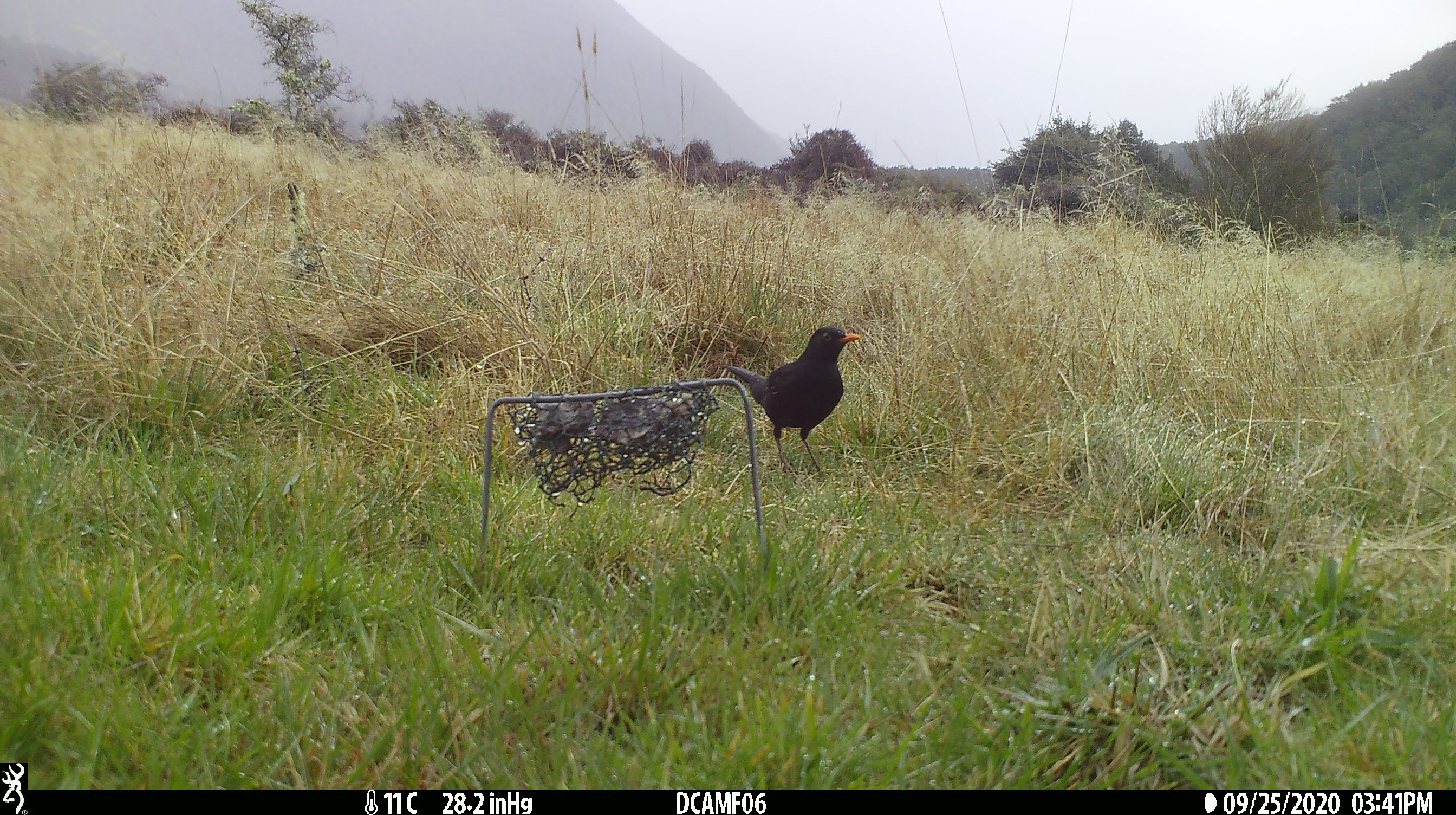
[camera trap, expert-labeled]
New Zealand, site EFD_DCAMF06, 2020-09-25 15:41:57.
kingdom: Animalia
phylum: Chordata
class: Aves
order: Passeriformes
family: Turdidae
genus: Turdus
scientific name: Turdus merula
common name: eurasian blackbird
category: blackbird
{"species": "blackbird (eurasian blackbird) (Turdus merula)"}